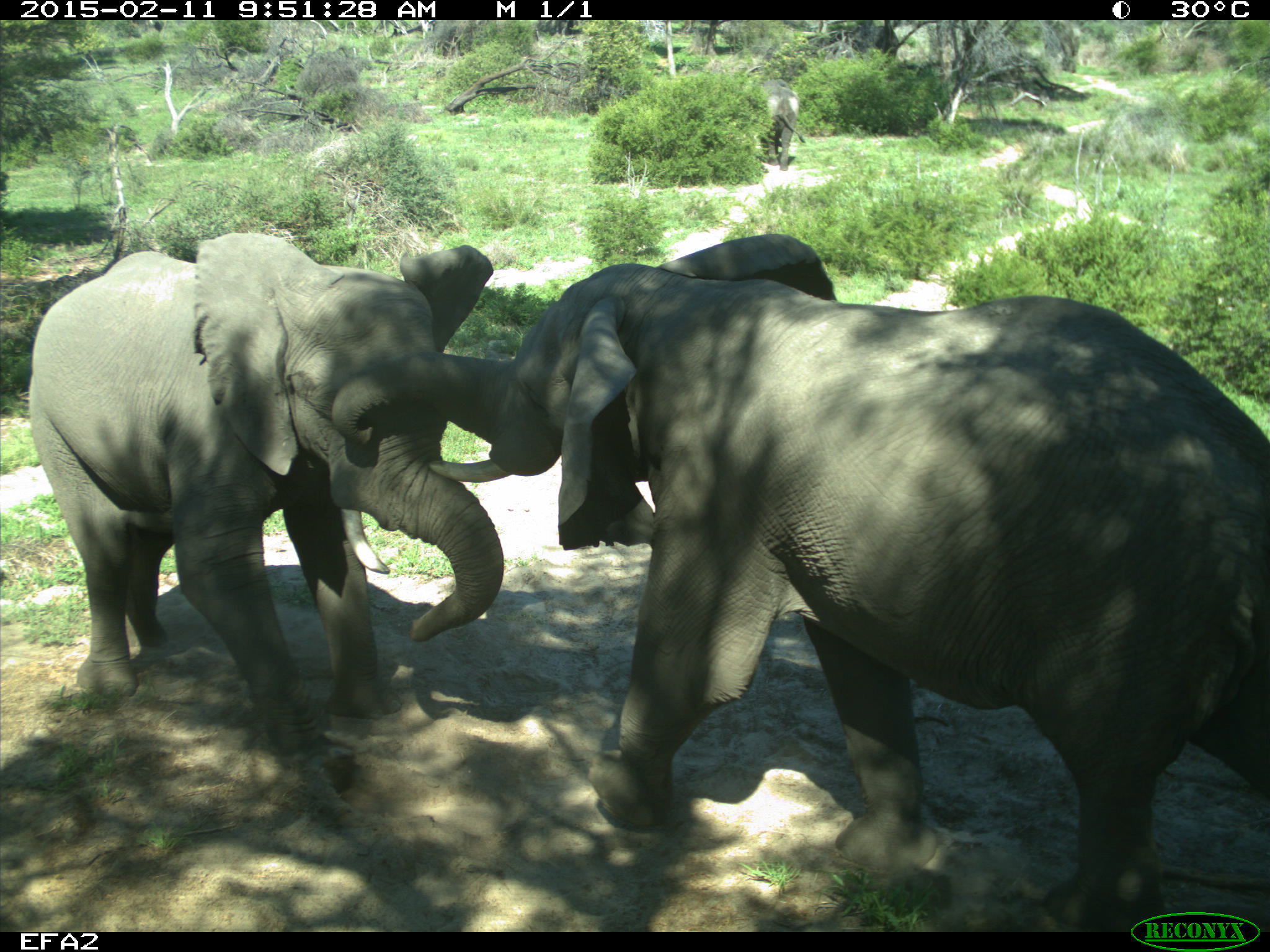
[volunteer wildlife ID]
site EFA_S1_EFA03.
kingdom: Animalia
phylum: Chordata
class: Mammalia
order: Proboscidea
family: Elephantidae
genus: Loxodonta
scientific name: Loxodonta africana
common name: african bush elephant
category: elephant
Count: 3.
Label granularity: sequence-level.